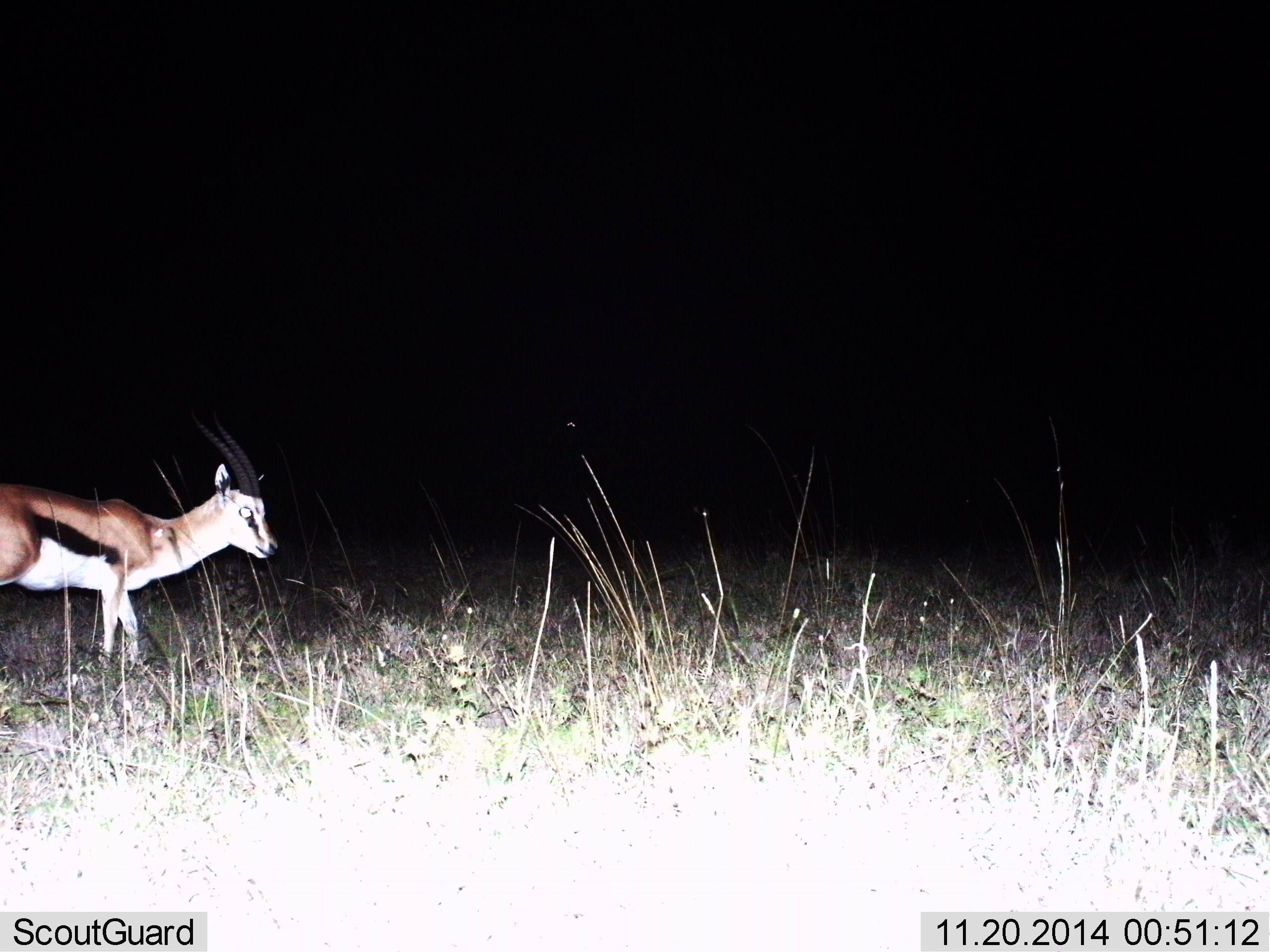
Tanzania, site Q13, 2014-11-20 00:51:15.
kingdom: Animalia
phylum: Chordata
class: Mammalia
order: Artiodactyla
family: Bovidae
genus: Eudorcas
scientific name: Eudorcas thomsonii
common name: thomson's gazelle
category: gazellethomsons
Gazellethomsons (thomson's gazelle) (Eudorcas thomsonii), count 1. Behavior (volunteer vote fractions): standing 80%, resting 0%, moving 20%, interacting 0%. Young present (vote fraction): 0%. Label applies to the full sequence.